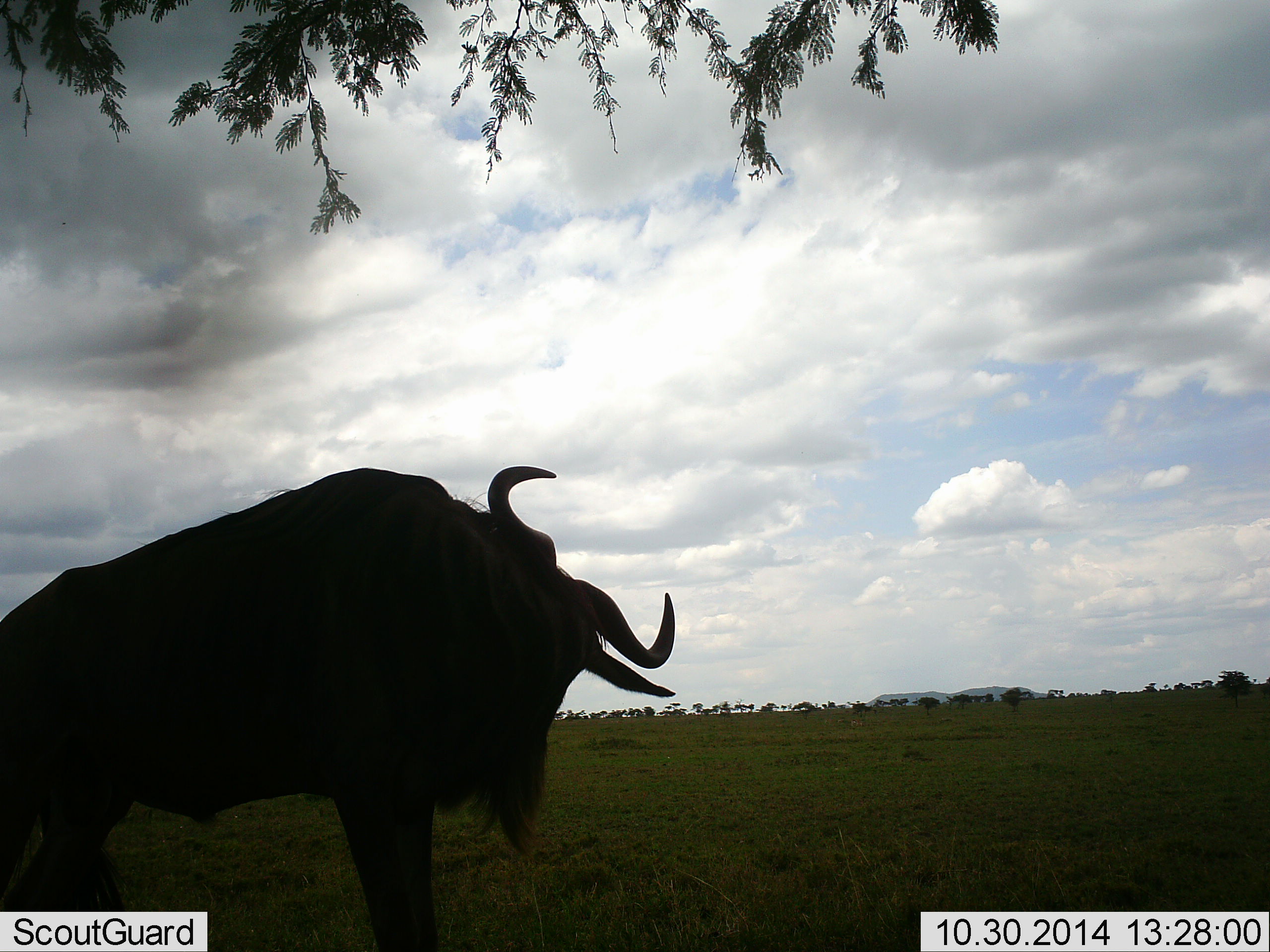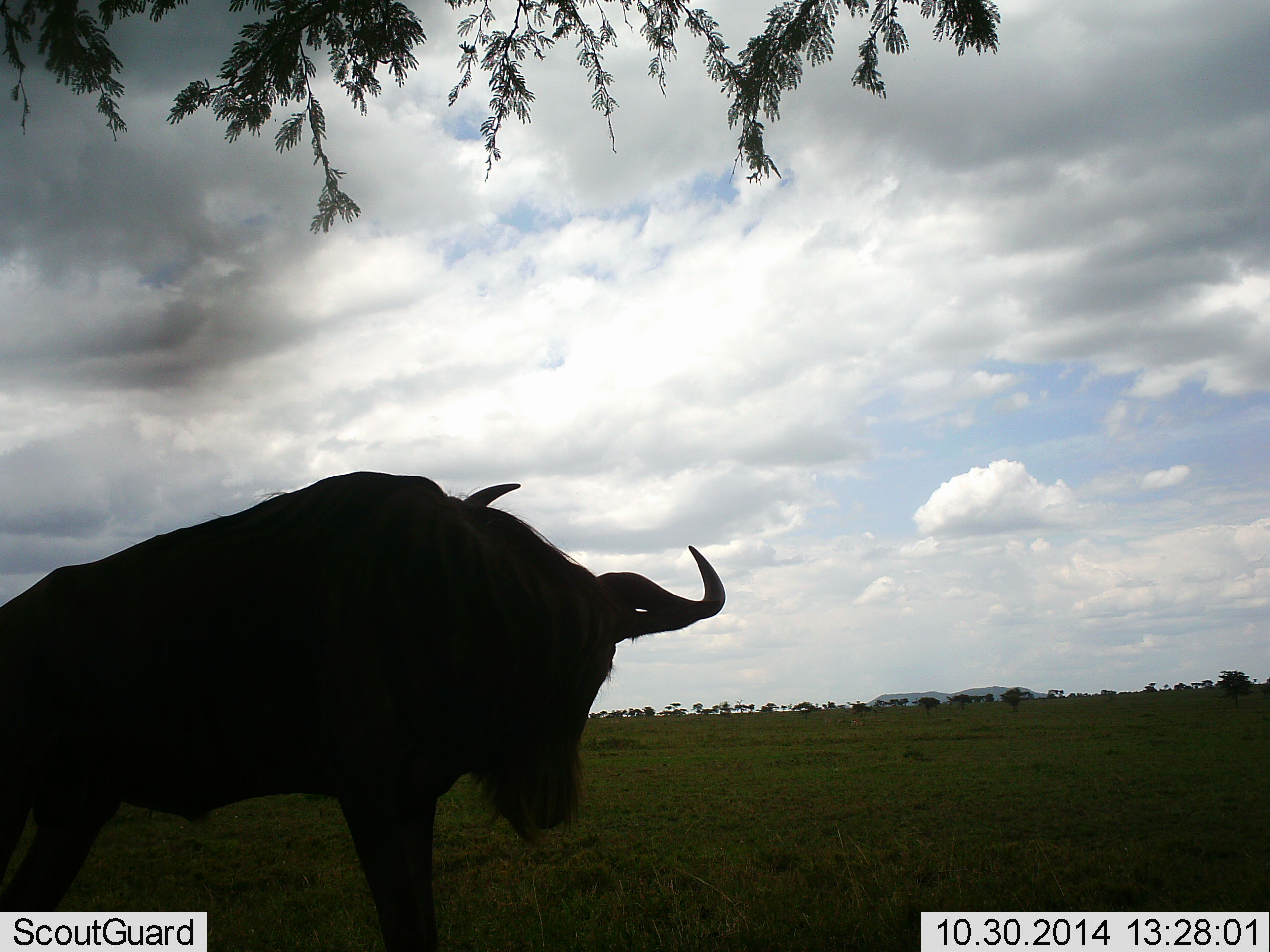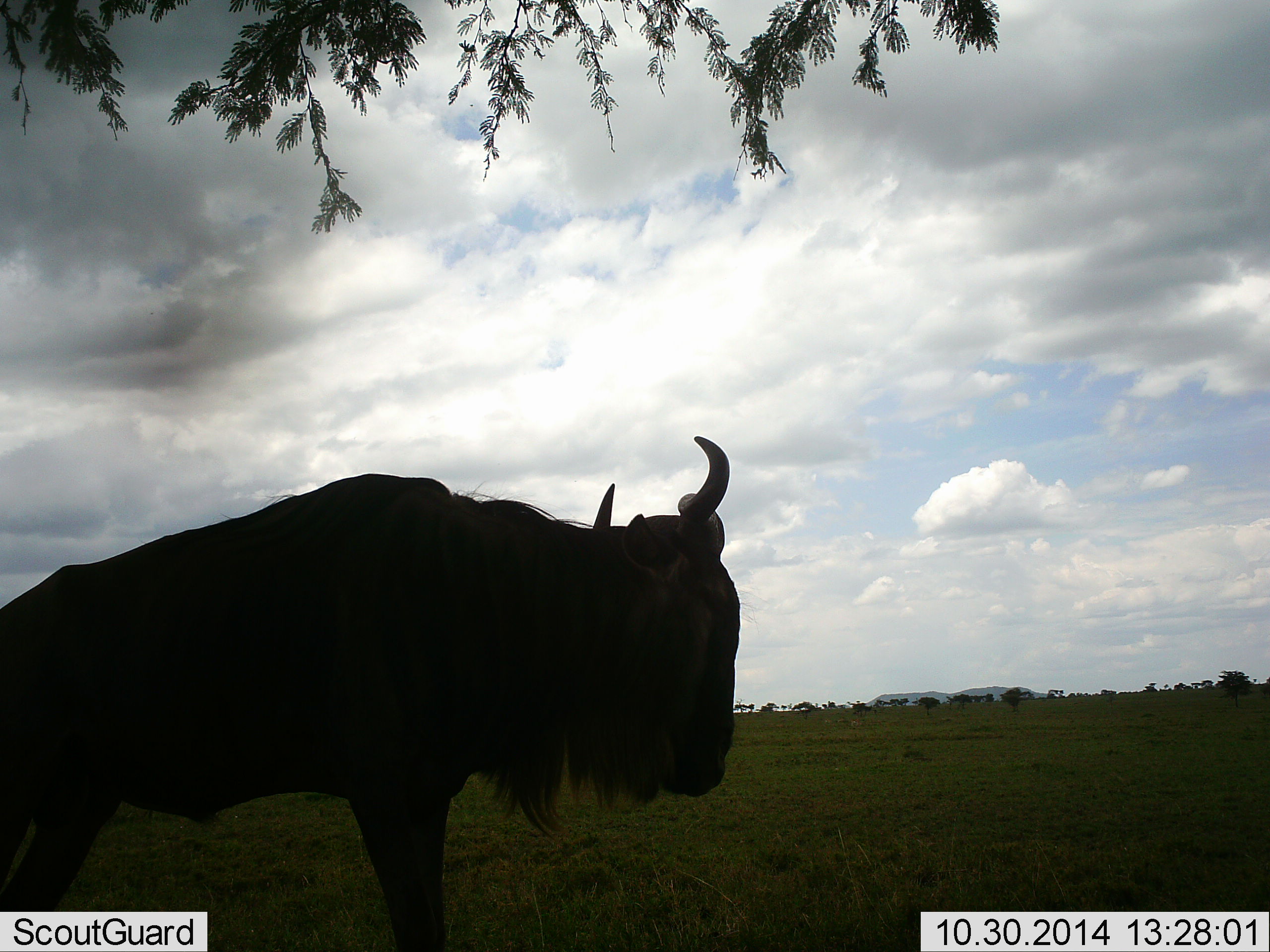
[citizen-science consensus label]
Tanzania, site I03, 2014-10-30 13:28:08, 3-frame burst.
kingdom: Animalia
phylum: Chordata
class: Mammalia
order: Artiodactyla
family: Bovidae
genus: Connochaetes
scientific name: Connochaetes taurinus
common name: blue wildebeest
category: wildebeest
Wildebeest (blue wildebeest) (Connochaetes taurinus), count 1. Behavior (volunteer vote fractions): standing 100%, resting 0%, moving 0%, interacting 0%. Young present (vote fraction): 0%. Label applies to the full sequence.